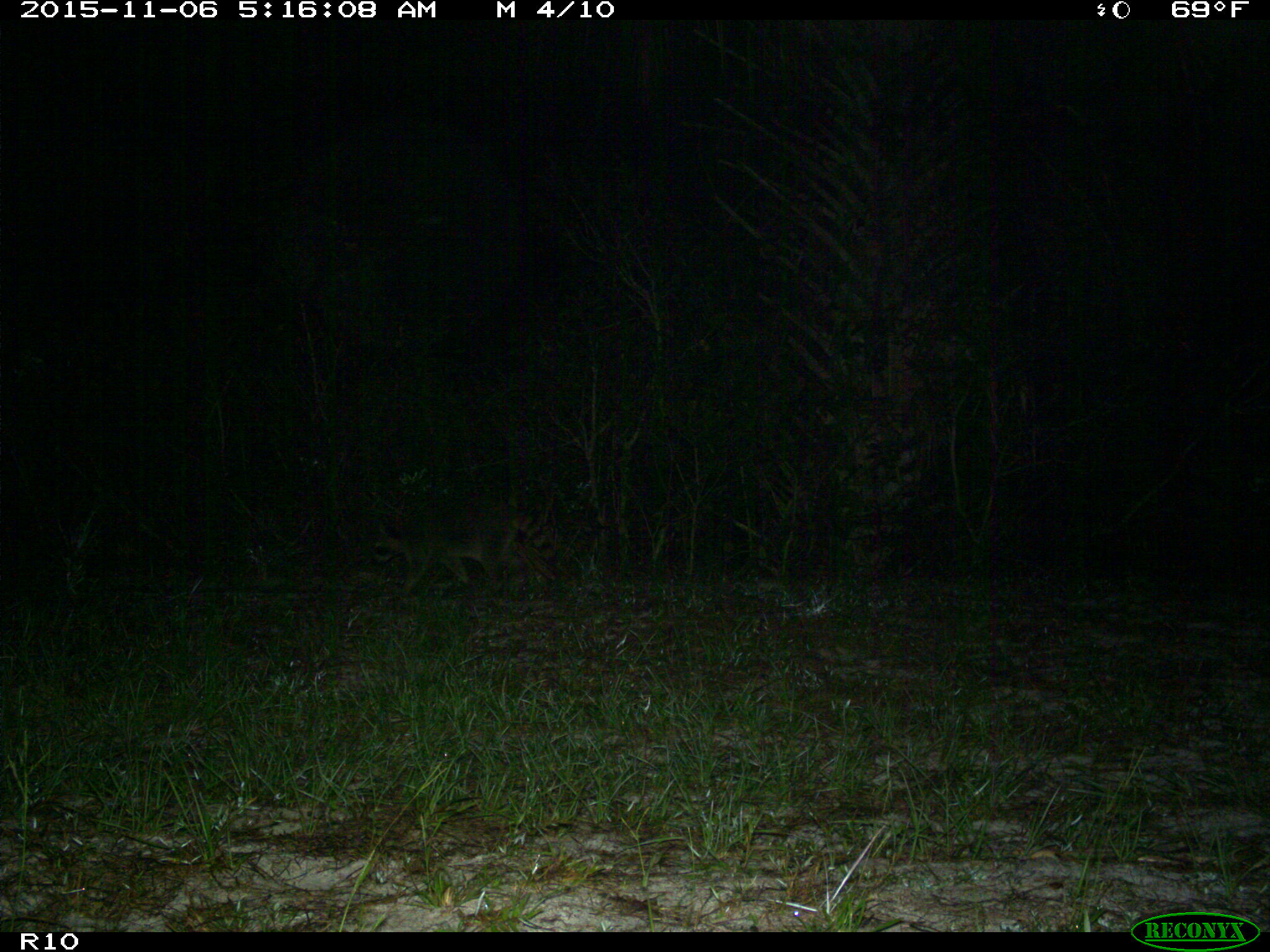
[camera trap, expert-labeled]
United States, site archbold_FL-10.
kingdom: Animalia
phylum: Chordata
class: Mammalia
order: Carnivora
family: Procyonidae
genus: Procyon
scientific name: Procyon lotor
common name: common raccoon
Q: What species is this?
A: Procyon lotor (common raccoon).